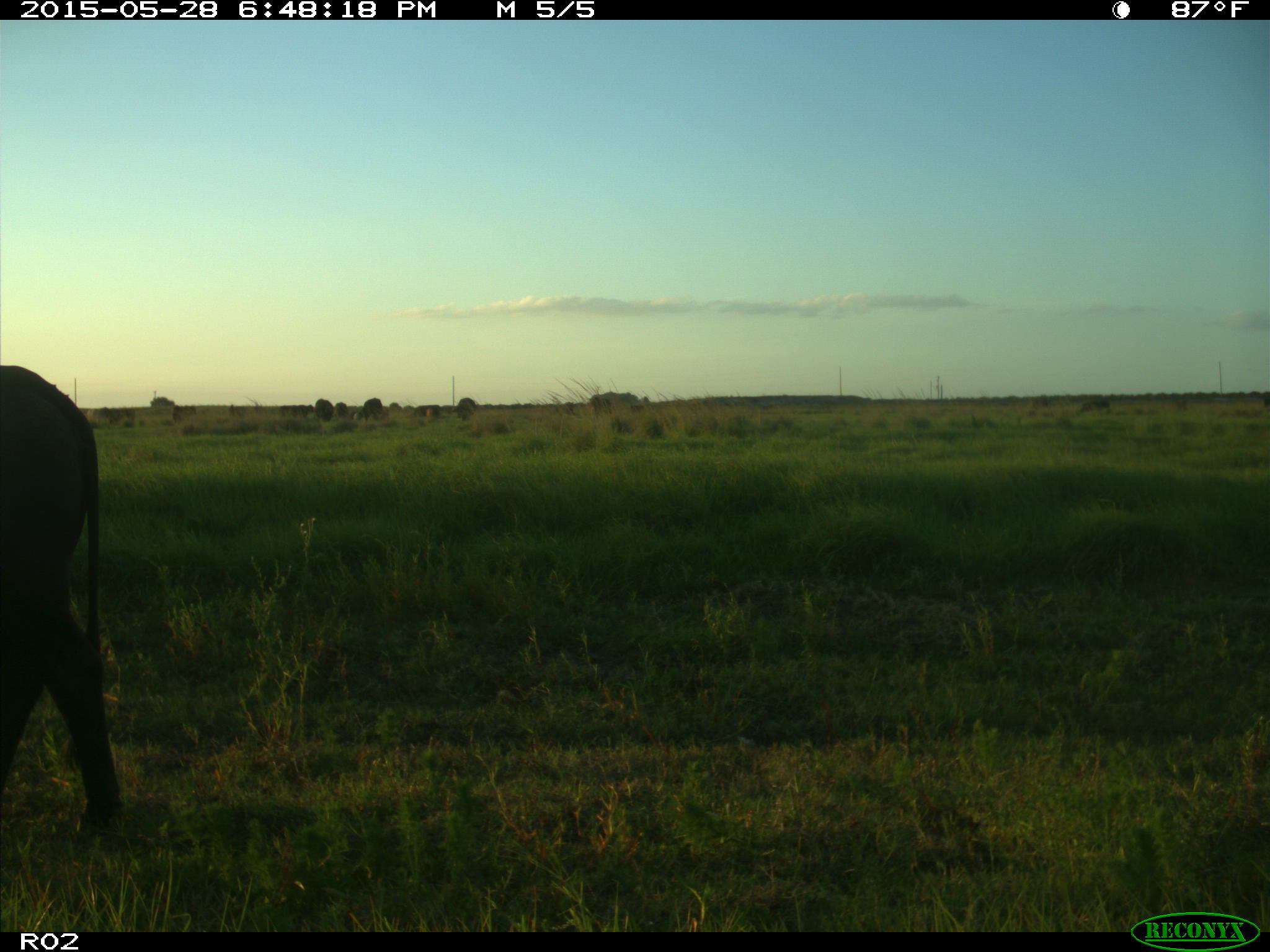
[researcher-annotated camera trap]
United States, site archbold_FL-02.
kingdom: Animalia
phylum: Chordata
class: Mammalia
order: Artiodactyla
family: Bovidae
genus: Bos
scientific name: Bos taurus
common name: domestic cow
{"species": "Bos taurus (domestic cow)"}